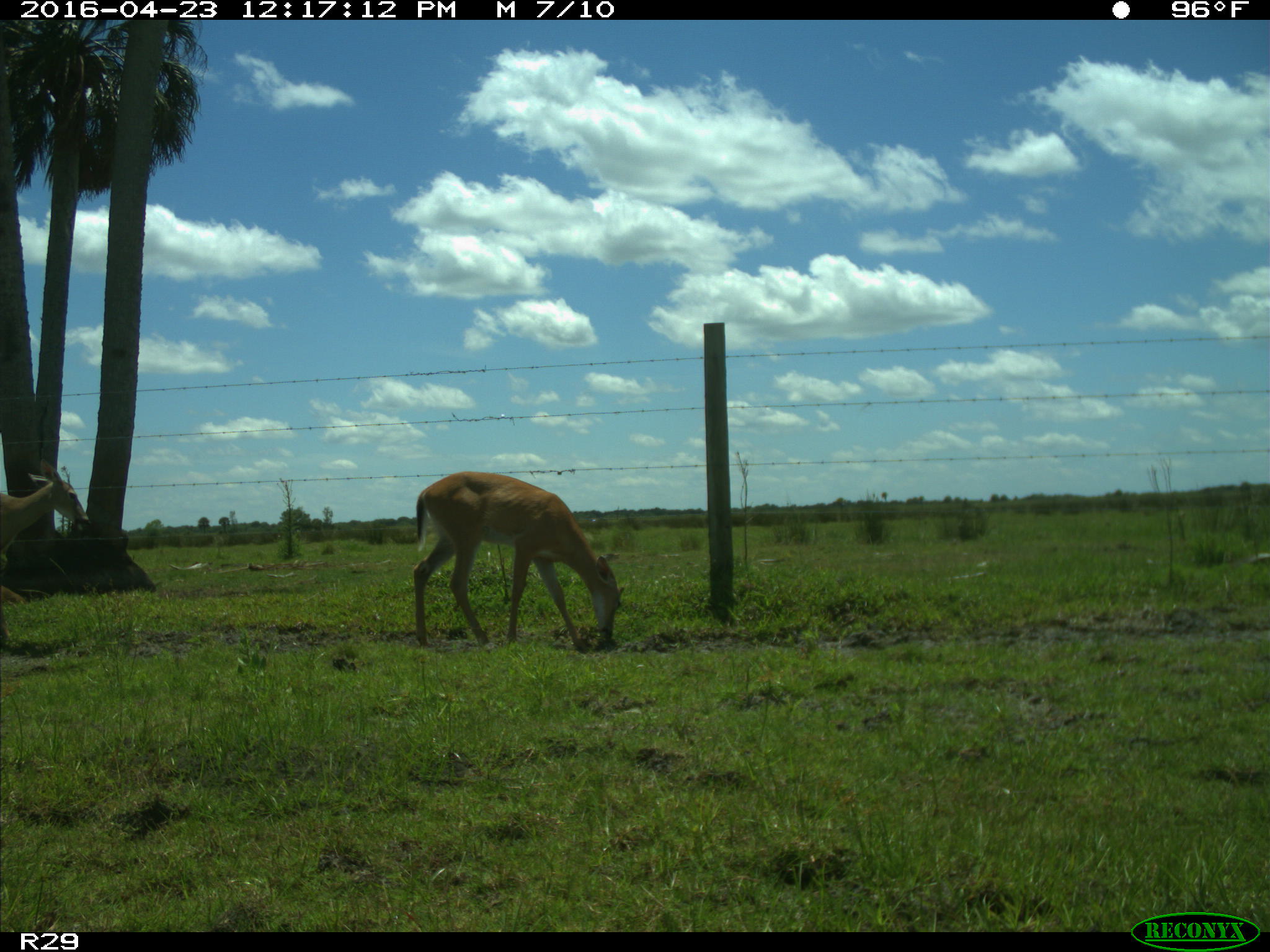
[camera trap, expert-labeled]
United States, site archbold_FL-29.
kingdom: Animalia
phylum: Chordata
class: Mammalia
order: Artiodactyla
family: Cervidae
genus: Odocoileus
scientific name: Odocoileus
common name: deer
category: unidentified deer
Unidentified deer (deer) (Odocoileus).